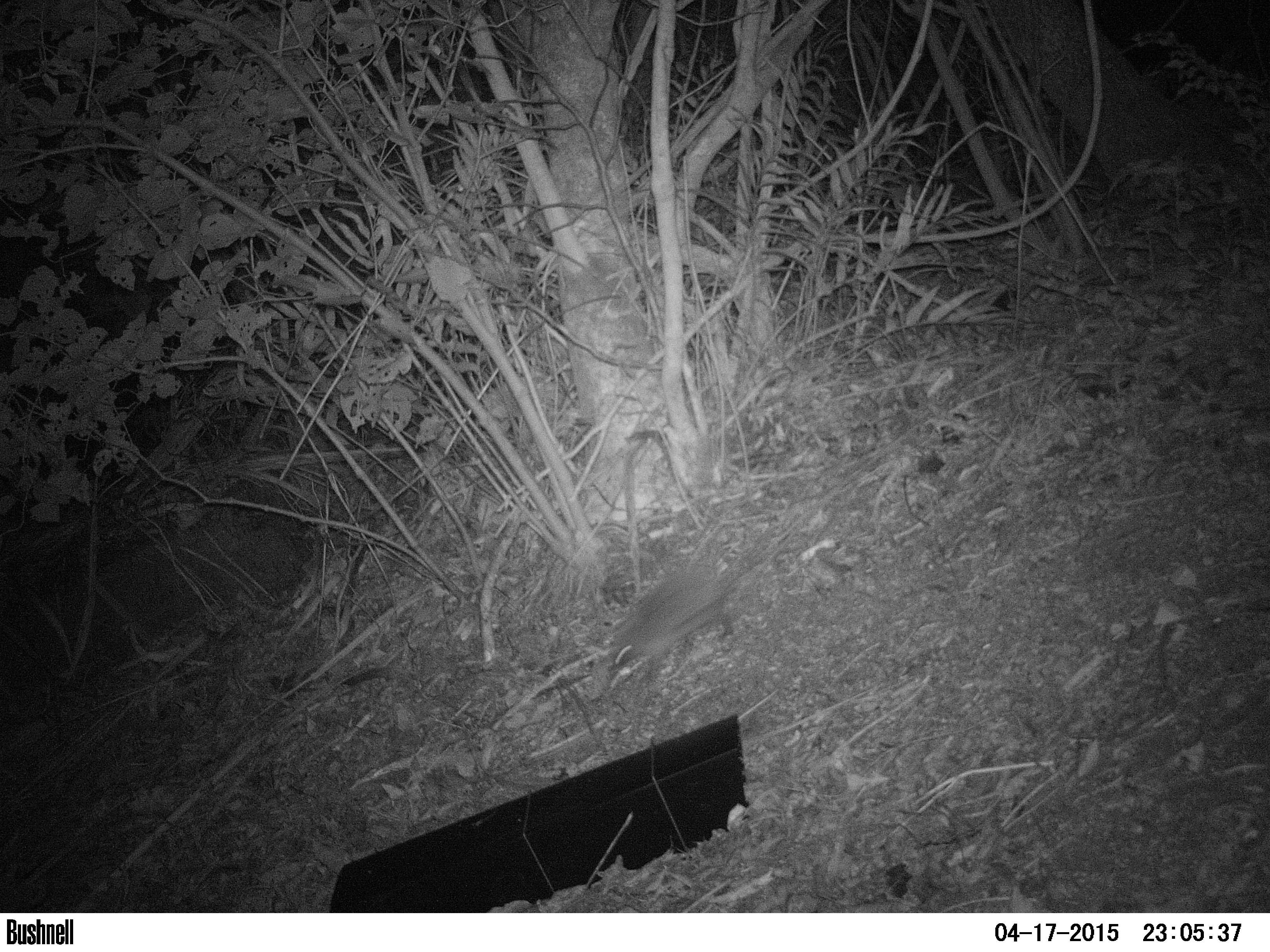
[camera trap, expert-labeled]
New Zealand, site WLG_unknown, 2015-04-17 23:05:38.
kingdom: Animalia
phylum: Chordata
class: Mammalia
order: Eulipotyphla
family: Erinaceidae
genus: Erinaceus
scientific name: Erinaceus europaeus europaeus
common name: european hedgehog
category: hedgehog